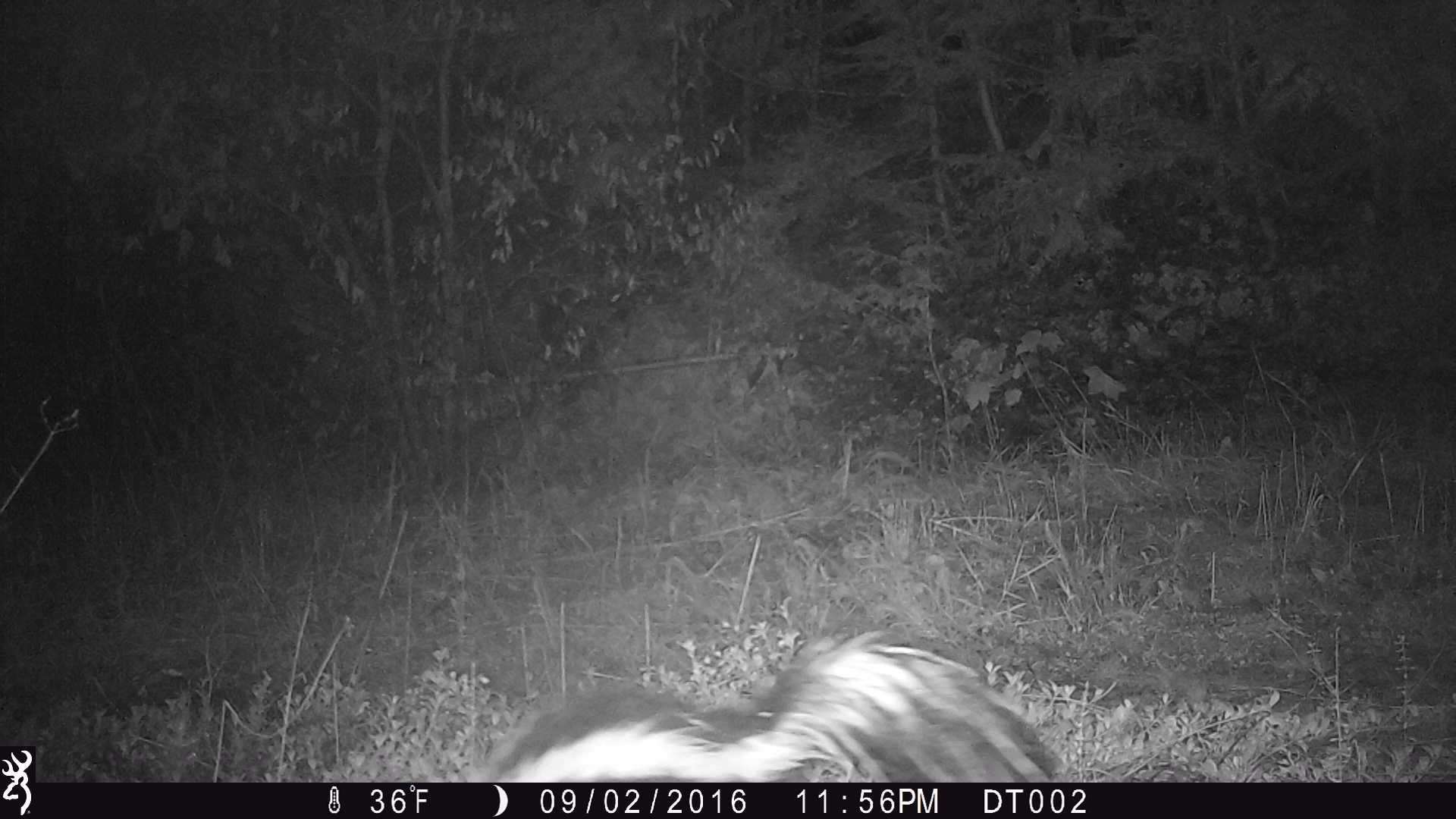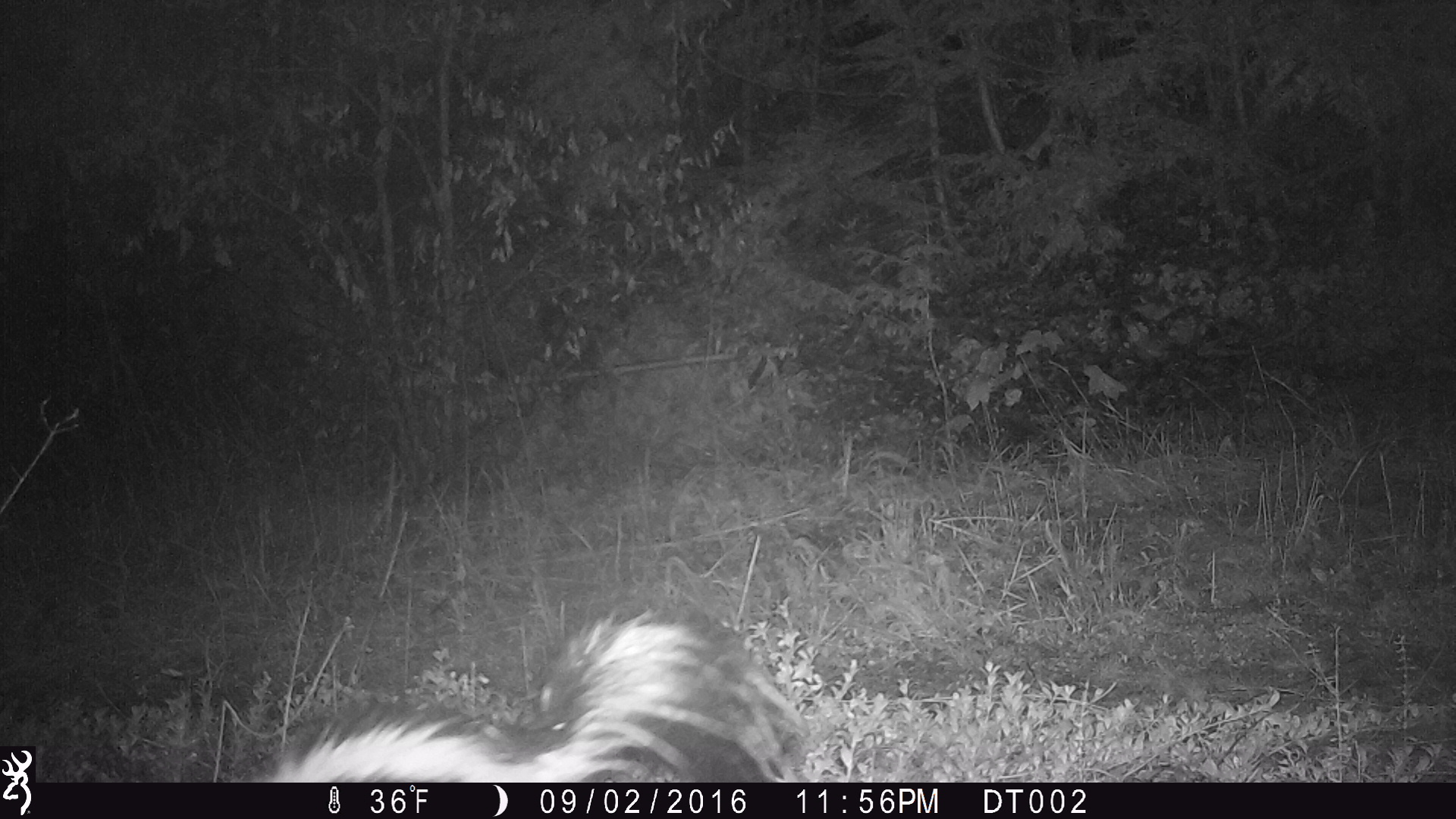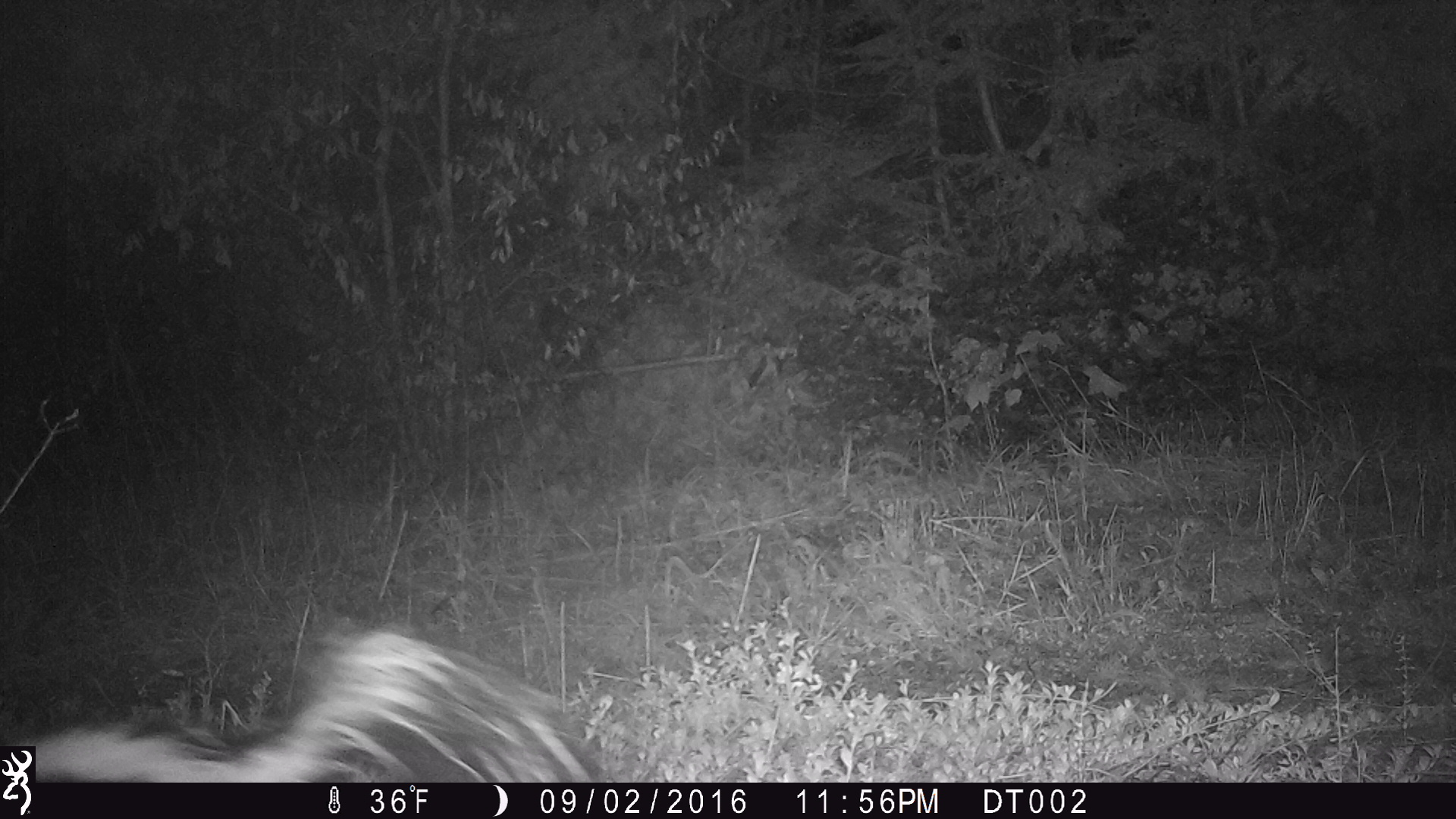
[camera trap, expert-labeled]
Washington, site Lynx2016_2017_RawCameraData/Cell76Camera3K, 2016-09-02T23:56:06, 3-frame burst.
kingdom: Animalia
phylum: Chordata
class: Mammalia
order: Carnivora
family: Mephitidae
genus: Mephitis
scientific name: Mephitis mephitis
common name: striped skunk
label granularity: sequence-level